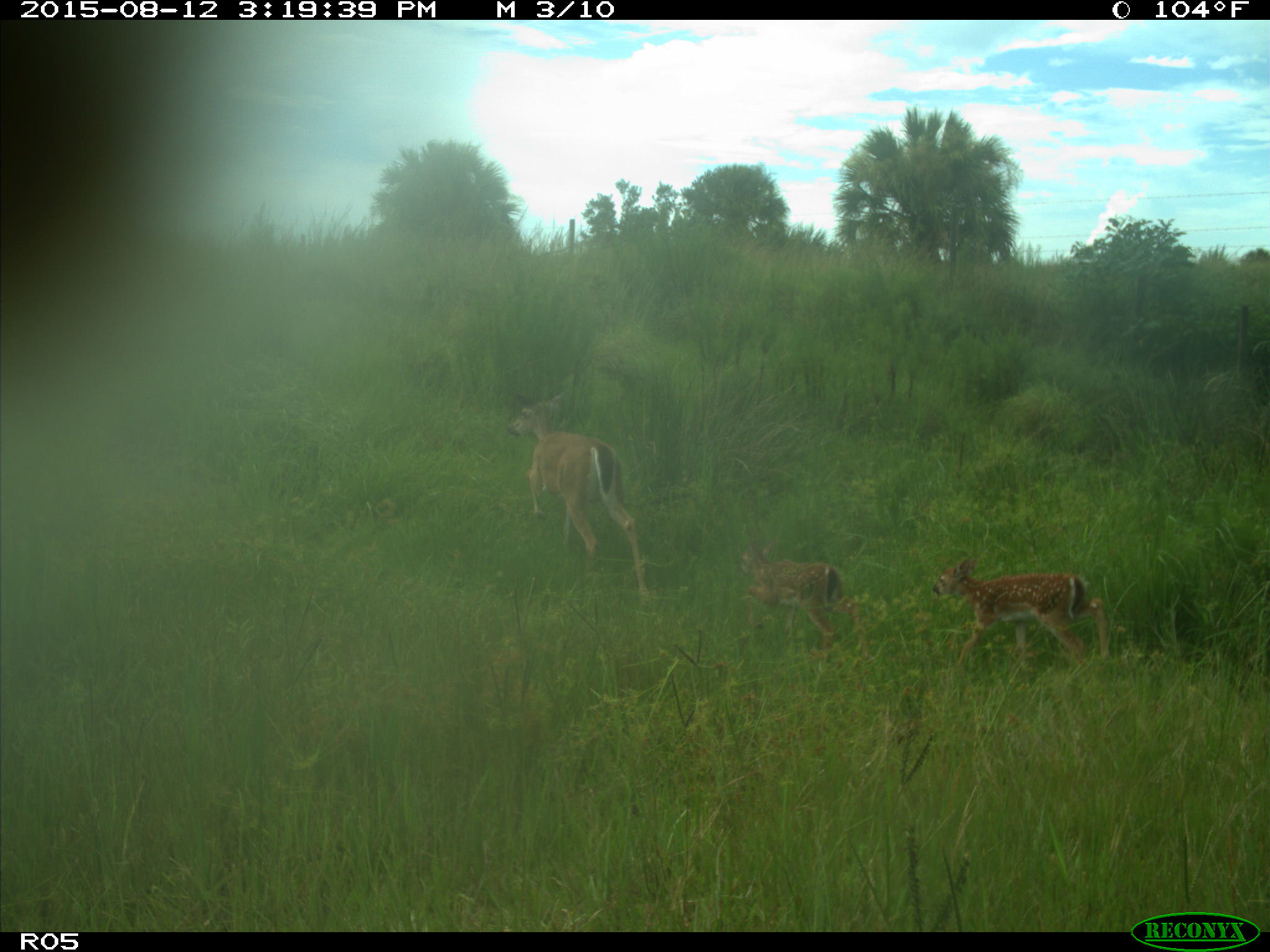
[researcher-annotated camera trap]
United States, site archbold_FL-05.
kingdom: Animalia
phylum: Chordata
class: Mammalia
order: Artiodactyla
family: Cervidae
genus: Odocoileus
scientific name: Odocoileus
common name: deer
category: unidentified deer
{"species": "unidentified deer (deer) (Odocoileus)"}